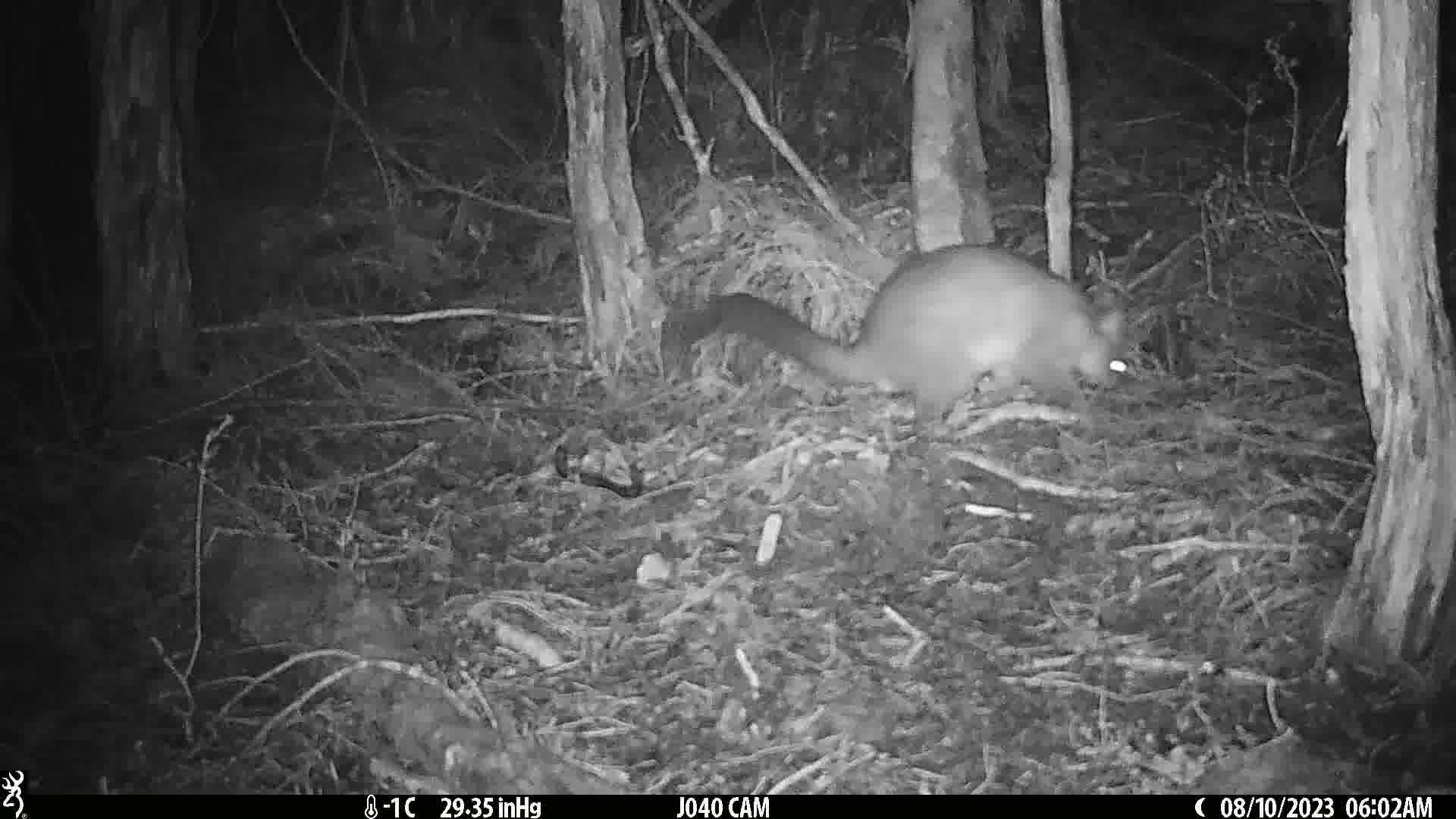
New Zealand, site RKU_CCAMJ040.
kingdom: Animalia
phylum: Chordata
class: Mammalia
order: Diprotodontia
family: Phalangeridae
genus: Trichosurus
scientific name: Trichosurus vulpecula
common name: common brushtail possum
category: possum